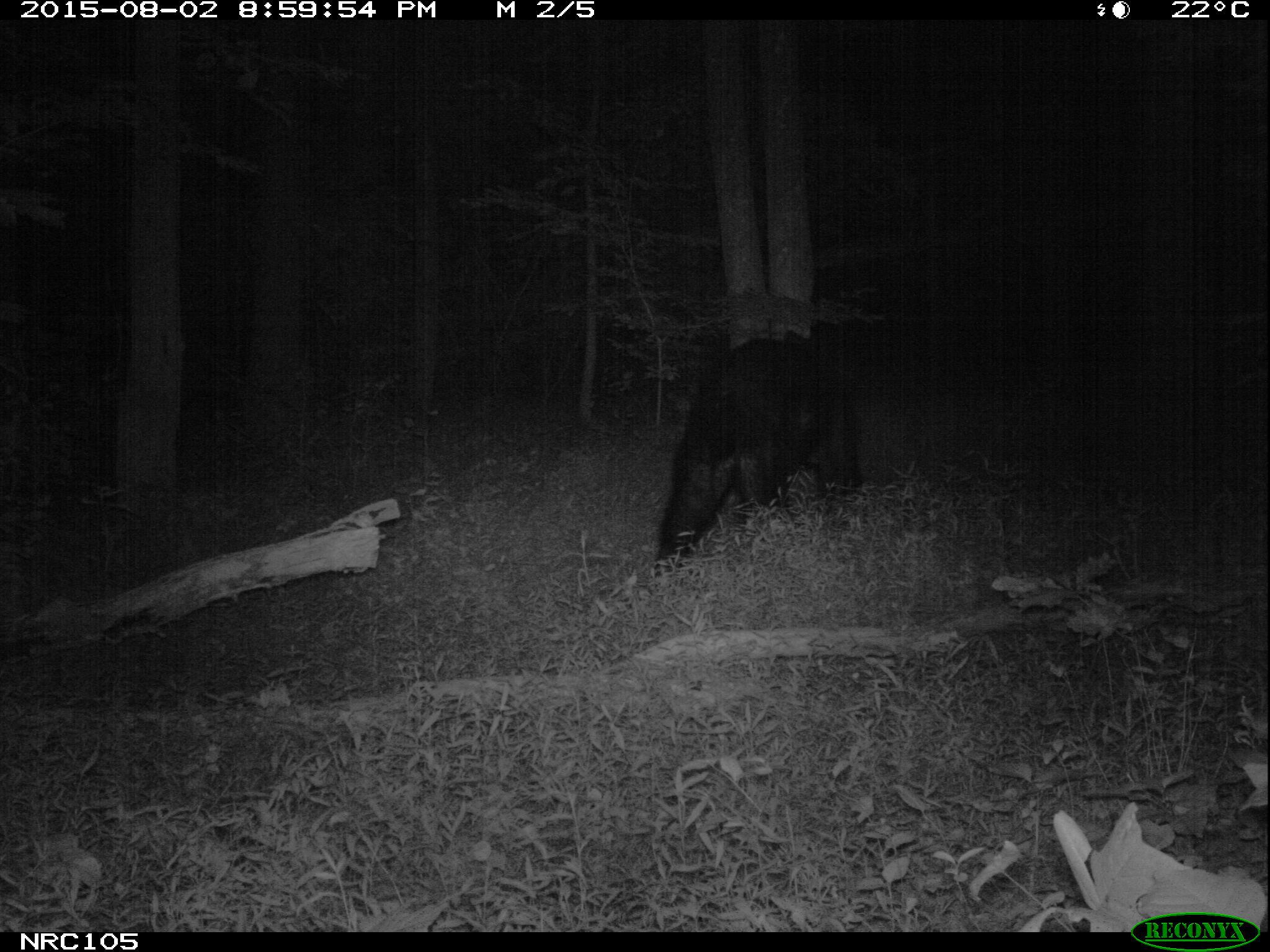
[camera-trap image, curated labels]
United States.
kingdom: Animalia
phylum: Chordata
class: Mammalia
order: Carnivora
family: Ursidae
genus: Ursus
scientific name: Ursus americanus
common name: american black bear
American Black Bear (Ursus americanus).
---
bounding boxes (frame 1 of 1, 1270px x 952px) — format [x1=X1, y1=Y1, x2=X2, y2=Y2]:
American Black Bear: [x1=664, y1=320, x2=874, y2=556]